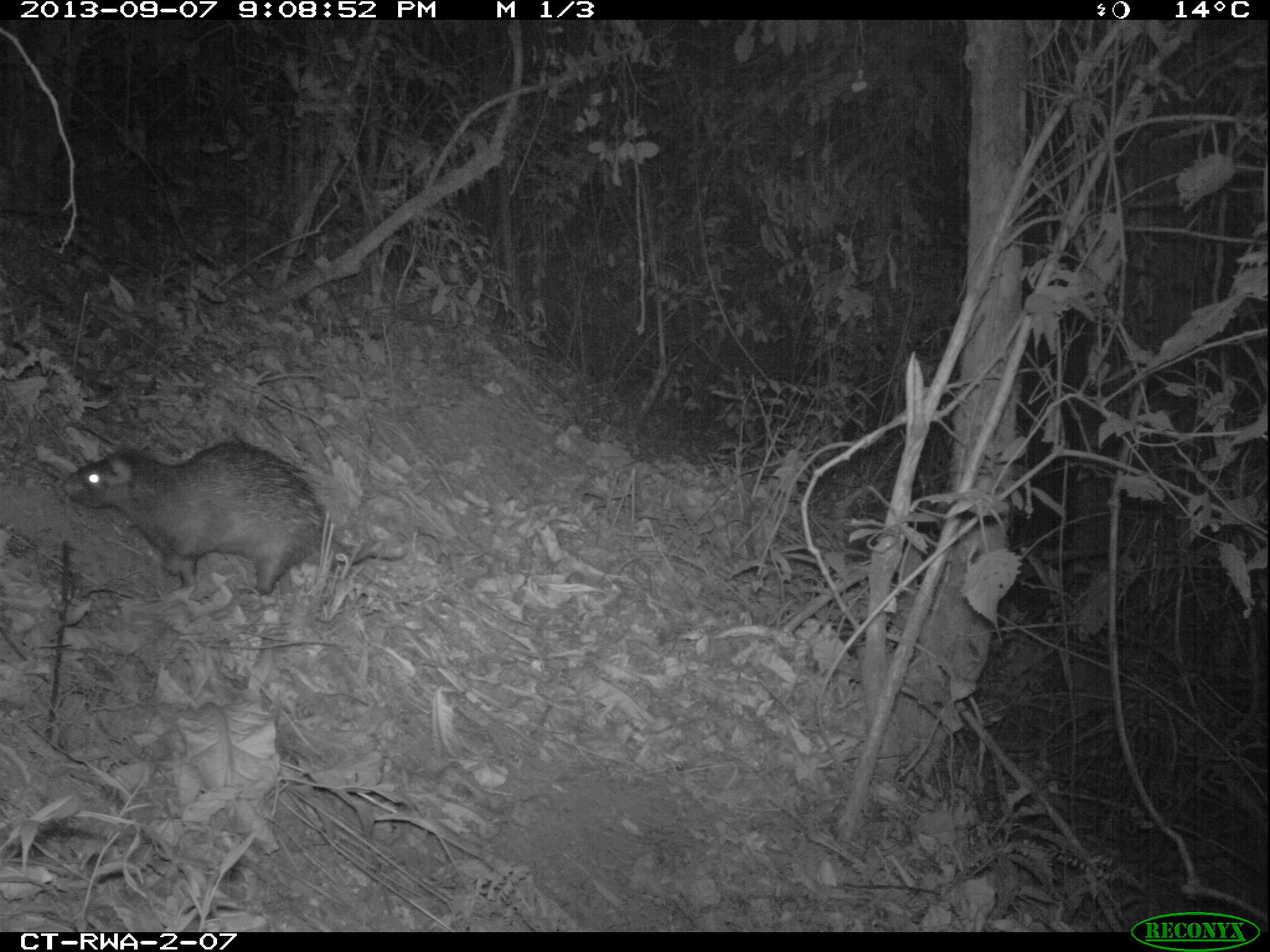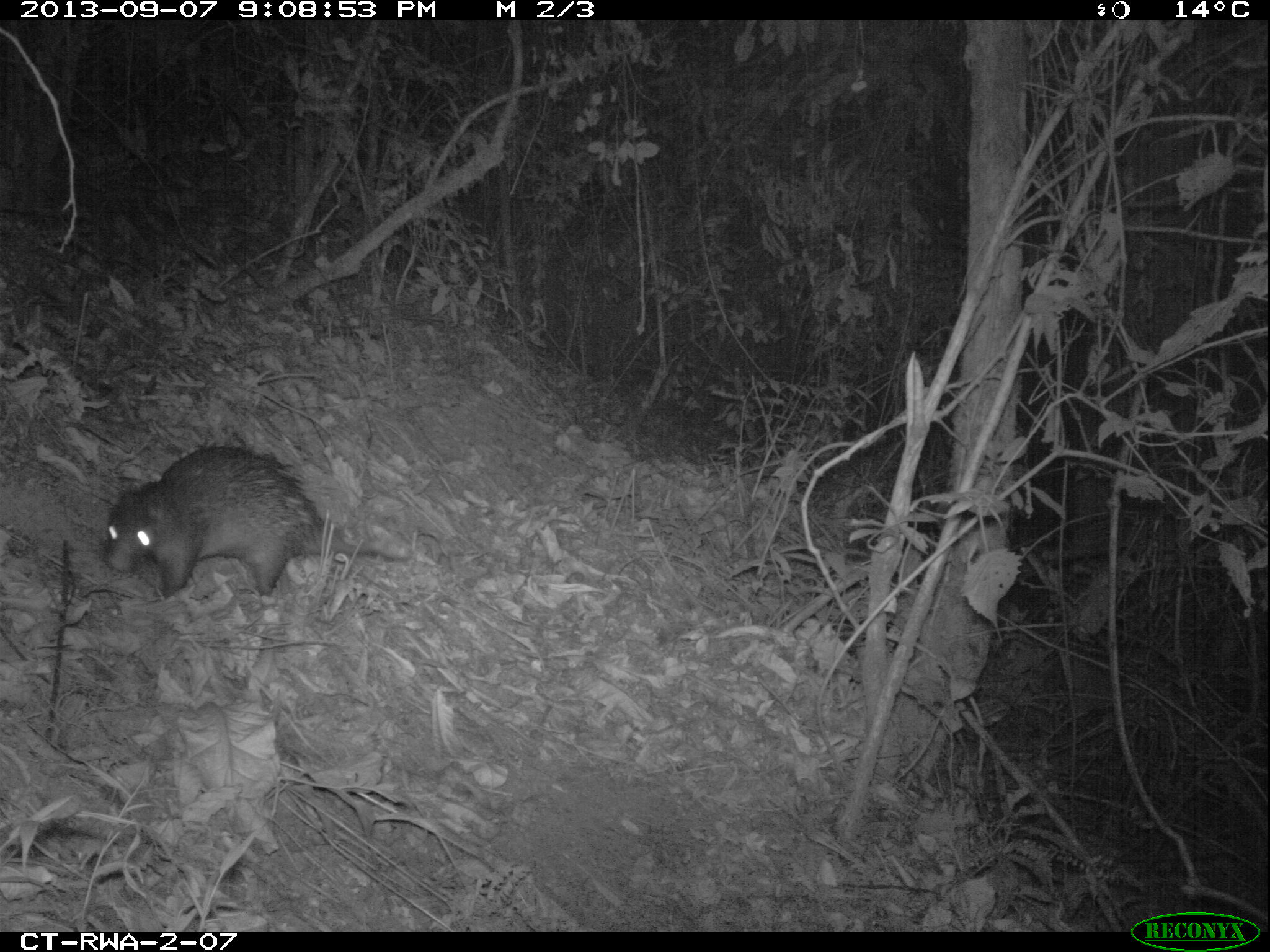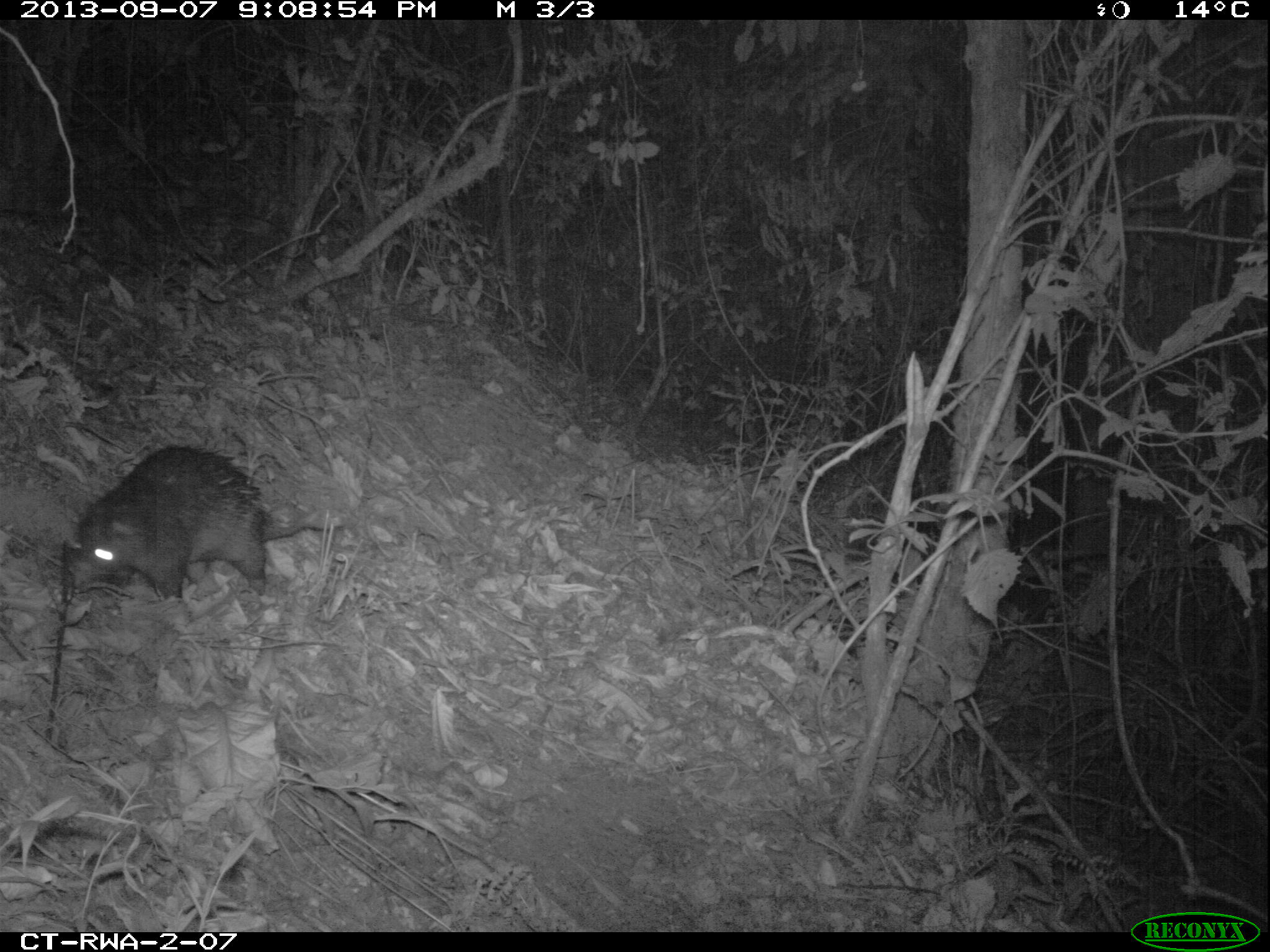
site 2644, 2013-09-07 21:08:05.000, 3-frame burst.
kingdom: Animalia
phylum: Chordata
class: Mammalia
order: Rodentia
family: Hystricidae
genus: Atherurus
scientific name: Atherurus africanus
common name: african brush-tailed porcupine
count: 1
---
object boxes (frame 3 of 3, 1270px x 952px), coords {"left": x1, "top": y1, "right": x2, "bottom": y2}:
atherurus africanus: {"left": 65, "top": 446, "right": 345, "bottom": 602}